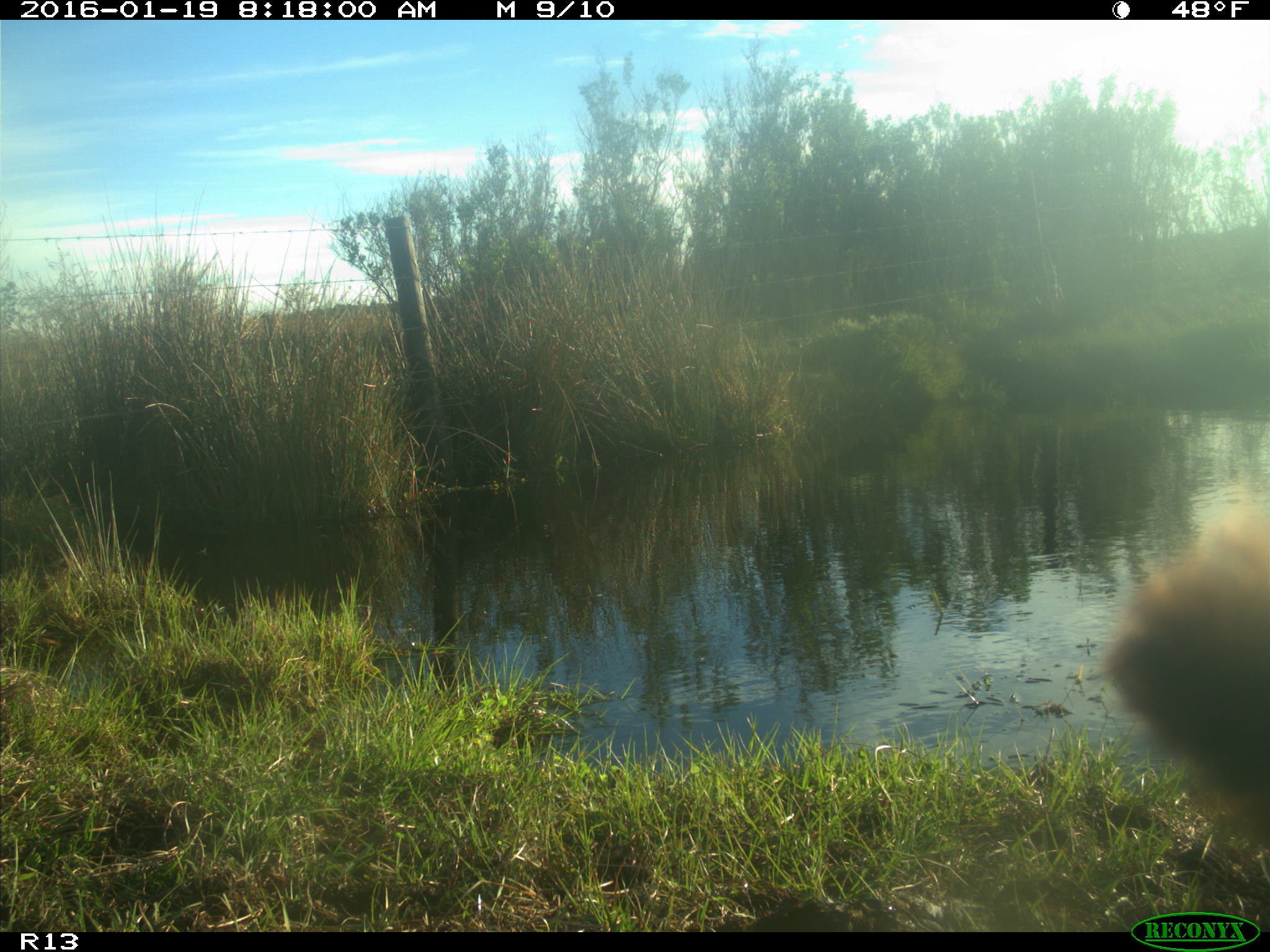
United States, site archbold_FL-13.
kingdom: Animalia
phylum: Chordata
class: Mammalia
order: Artiodactyla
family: Bovidae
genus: Bos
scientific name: Bos taurus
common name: domestic cow